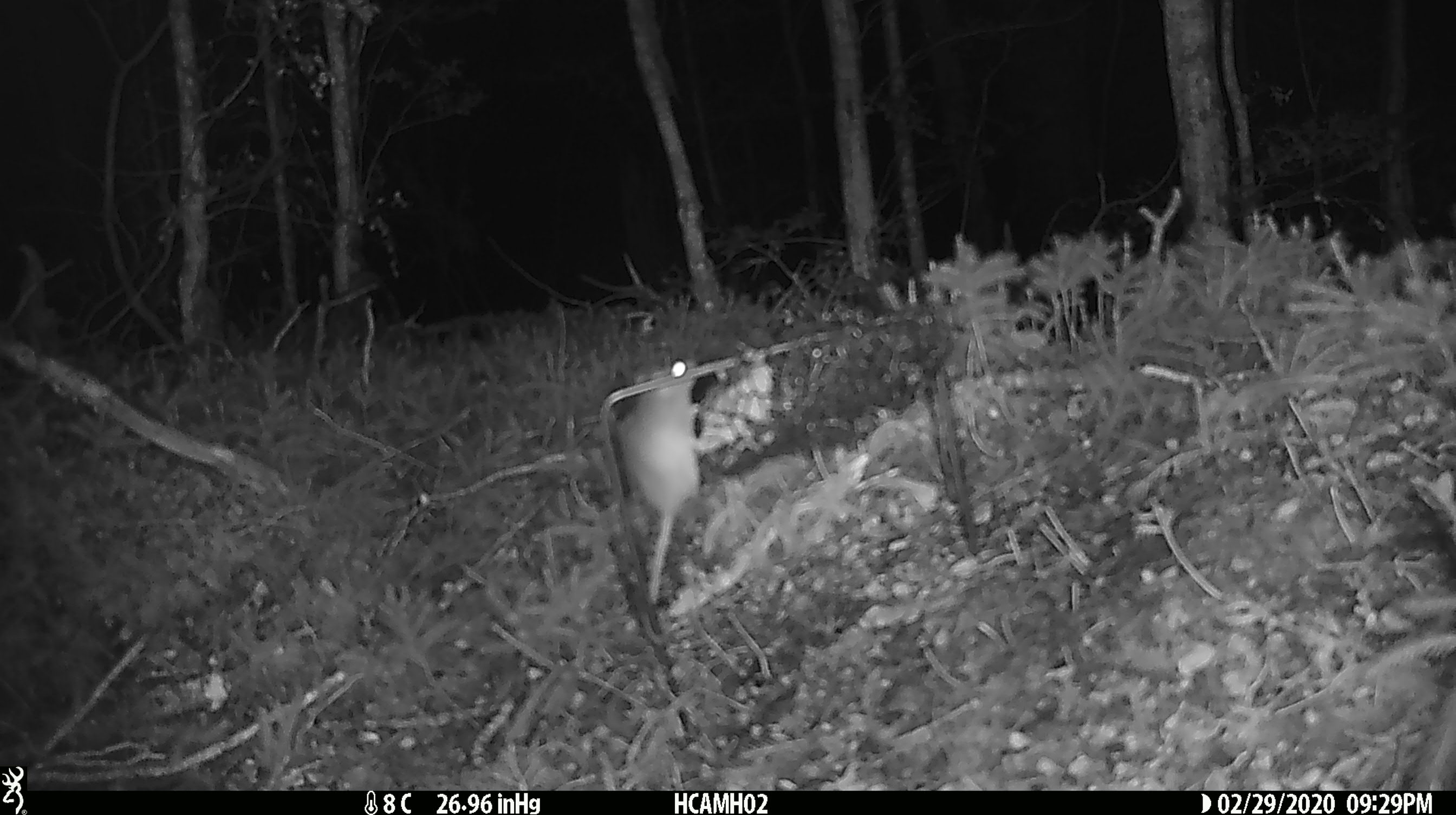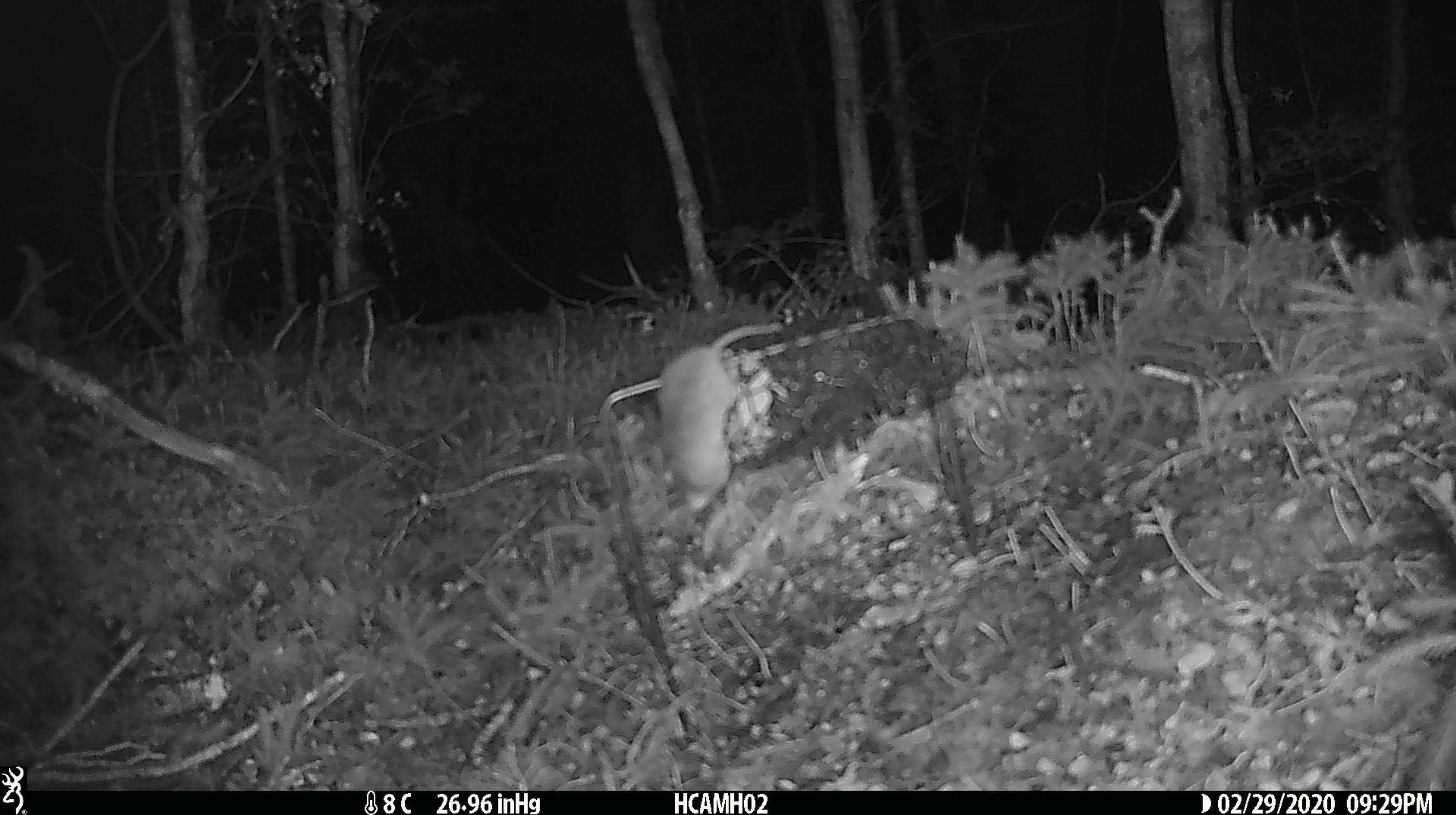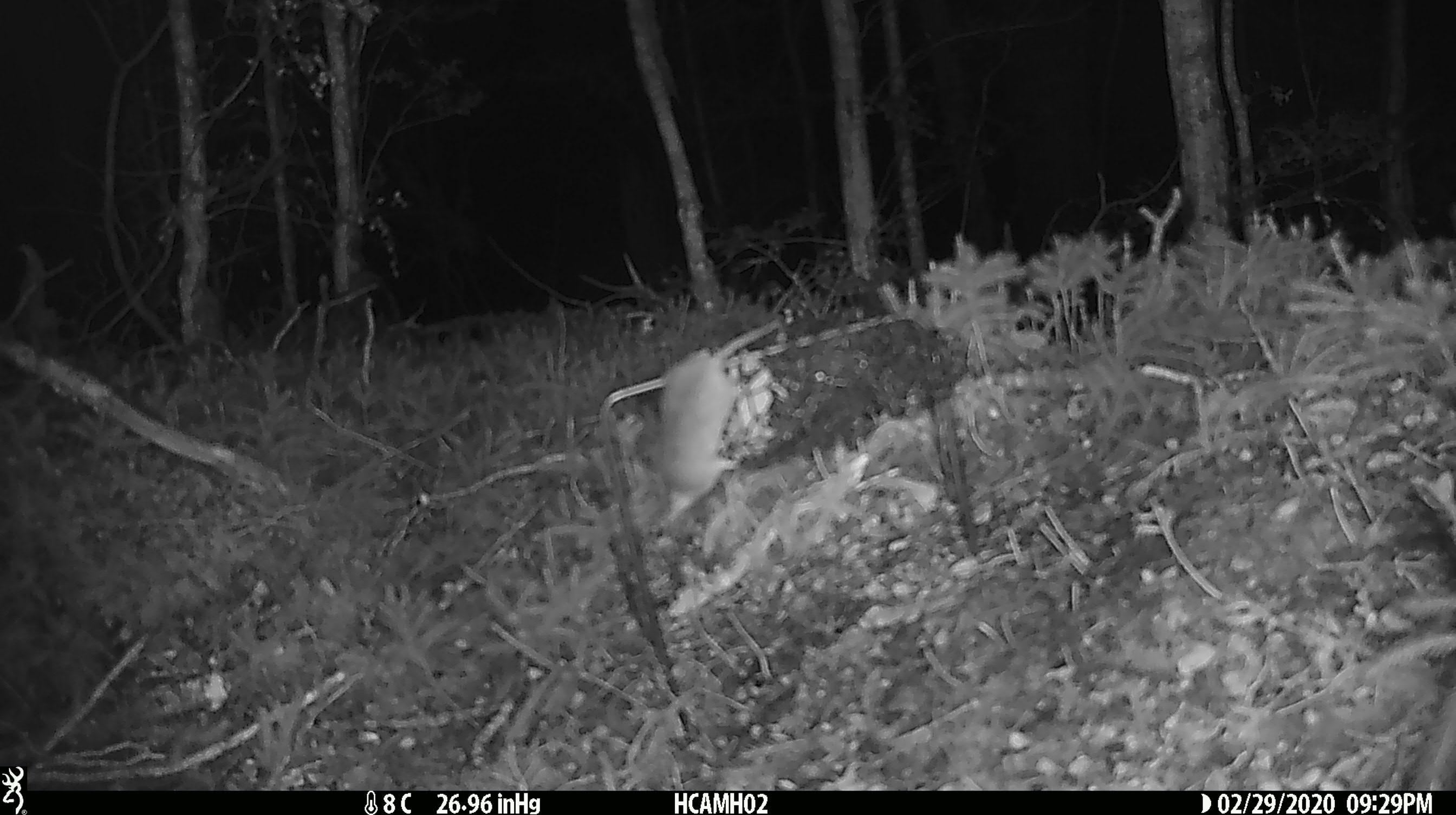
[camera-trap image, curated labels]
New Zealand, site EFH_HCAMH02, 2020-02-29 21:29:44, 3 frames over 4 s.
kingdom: Animalia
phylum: Chordata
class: Mammalia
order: Rodentia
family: Muridae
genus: Mus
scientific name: Mus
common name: mouse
Mouse (Mus).